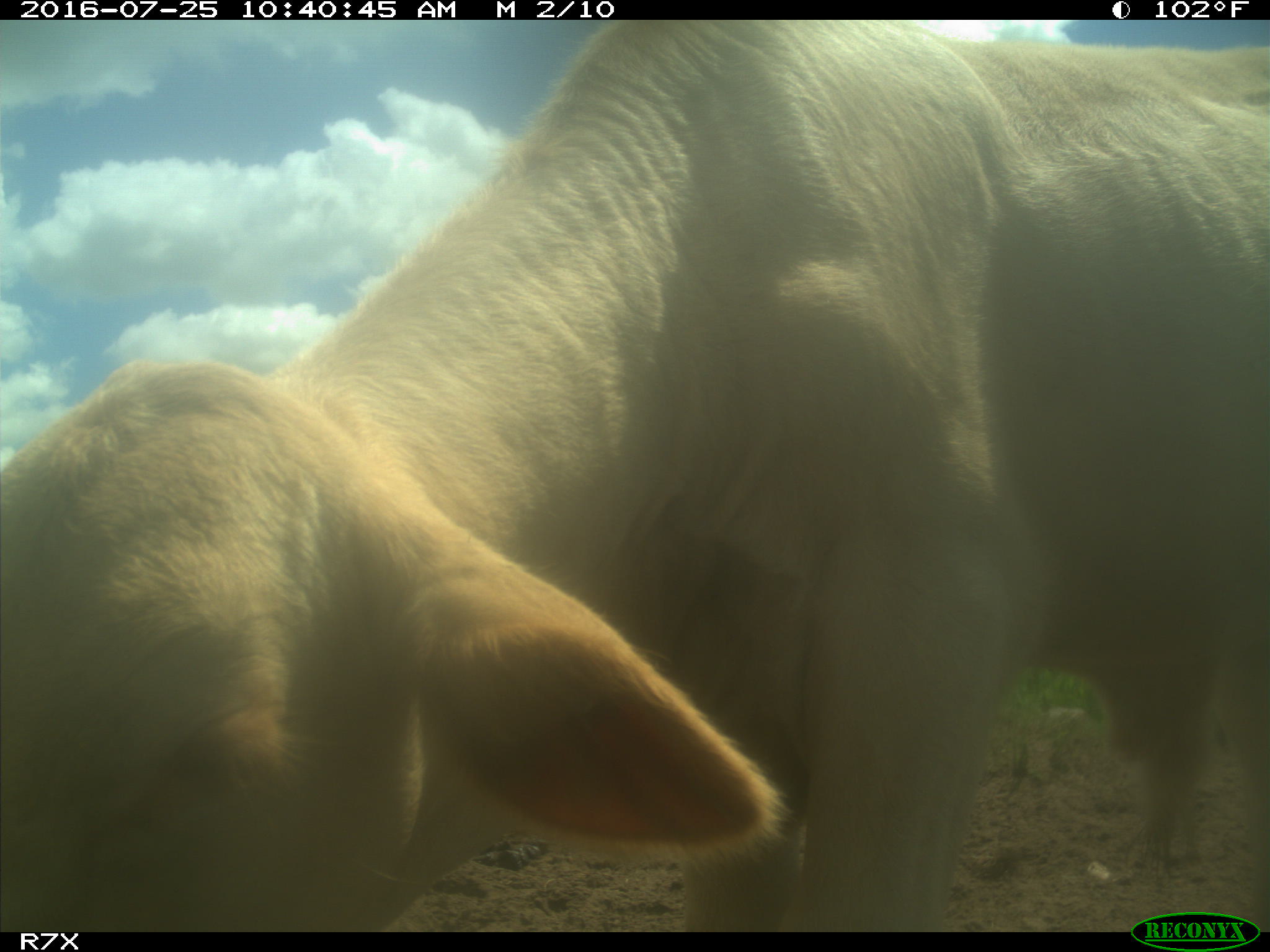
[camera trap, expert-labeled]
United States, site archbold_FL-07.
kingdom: Animalia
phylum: Chordata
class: Mammalia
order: Artiodactyla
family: Bovidae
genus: Bos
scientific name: Bos taurus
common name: domestic cow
Bos taurus (domestic cow).